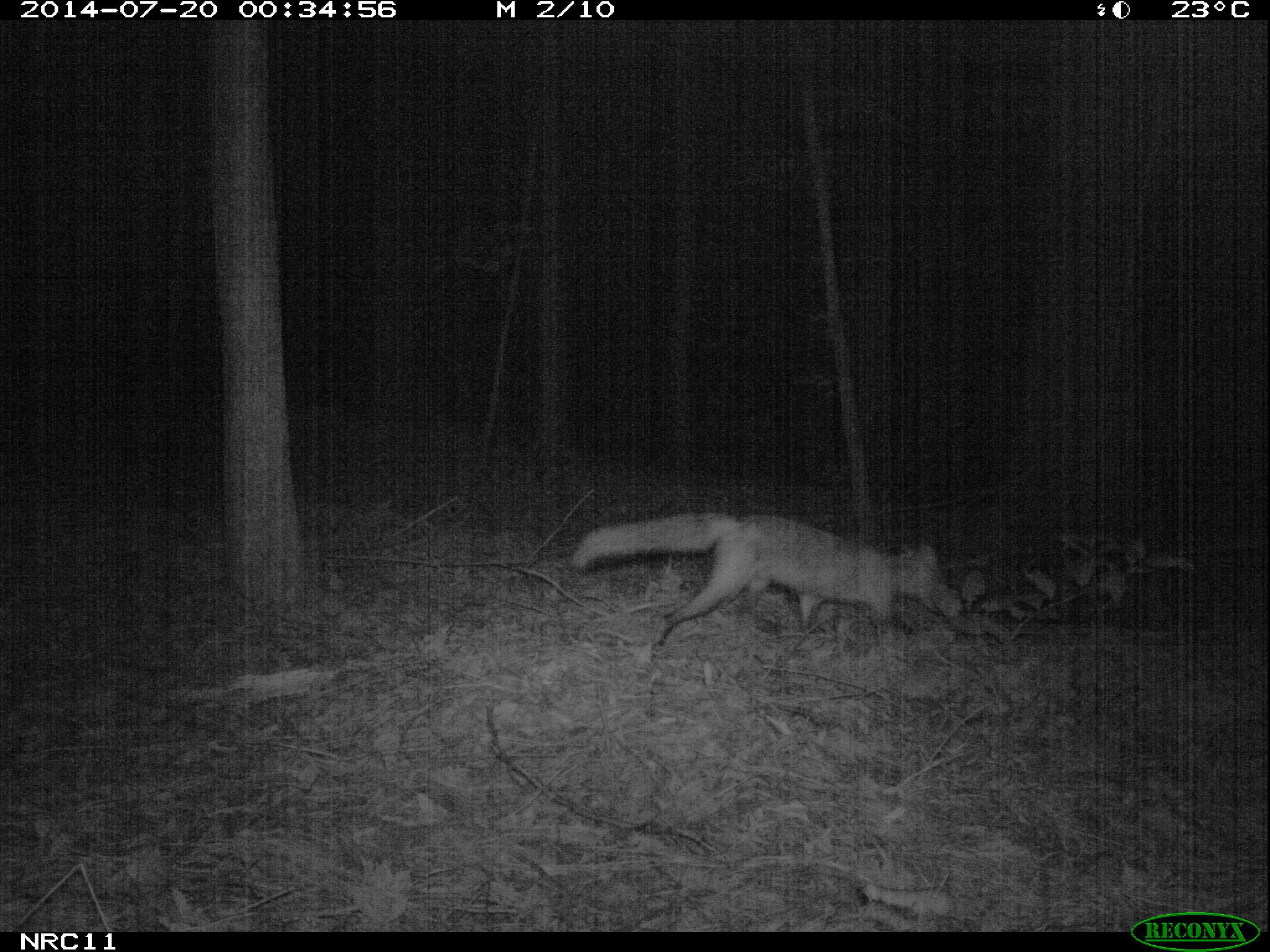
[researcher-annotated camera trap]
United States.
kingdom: Animalia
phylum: Chordata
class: Mammalia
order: Carnivora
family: Canidae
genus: Vulpes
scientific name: Vulpes vulpes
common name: red fox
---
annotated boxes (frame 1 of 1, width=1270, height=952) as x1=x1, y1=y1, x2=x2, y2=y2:
Red Fox: x1=565, y1=501, x2=955, y2=660